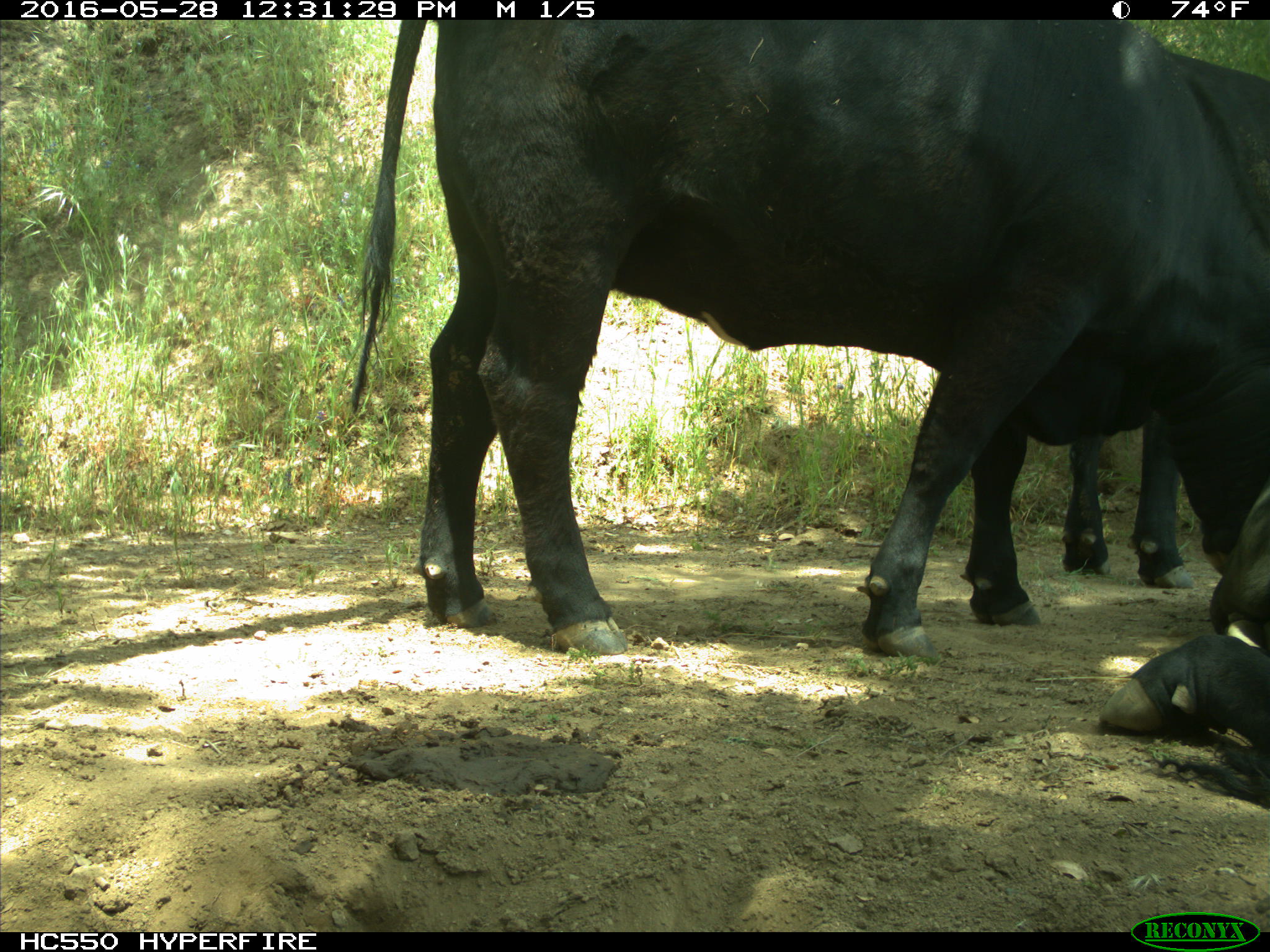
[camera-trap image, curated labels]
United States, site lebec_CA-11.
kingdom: Animalia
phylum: Chordata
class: Mammalia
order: Artiodactyla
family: Bovidae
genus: Bos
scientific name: Bos taurus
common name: domestic cow